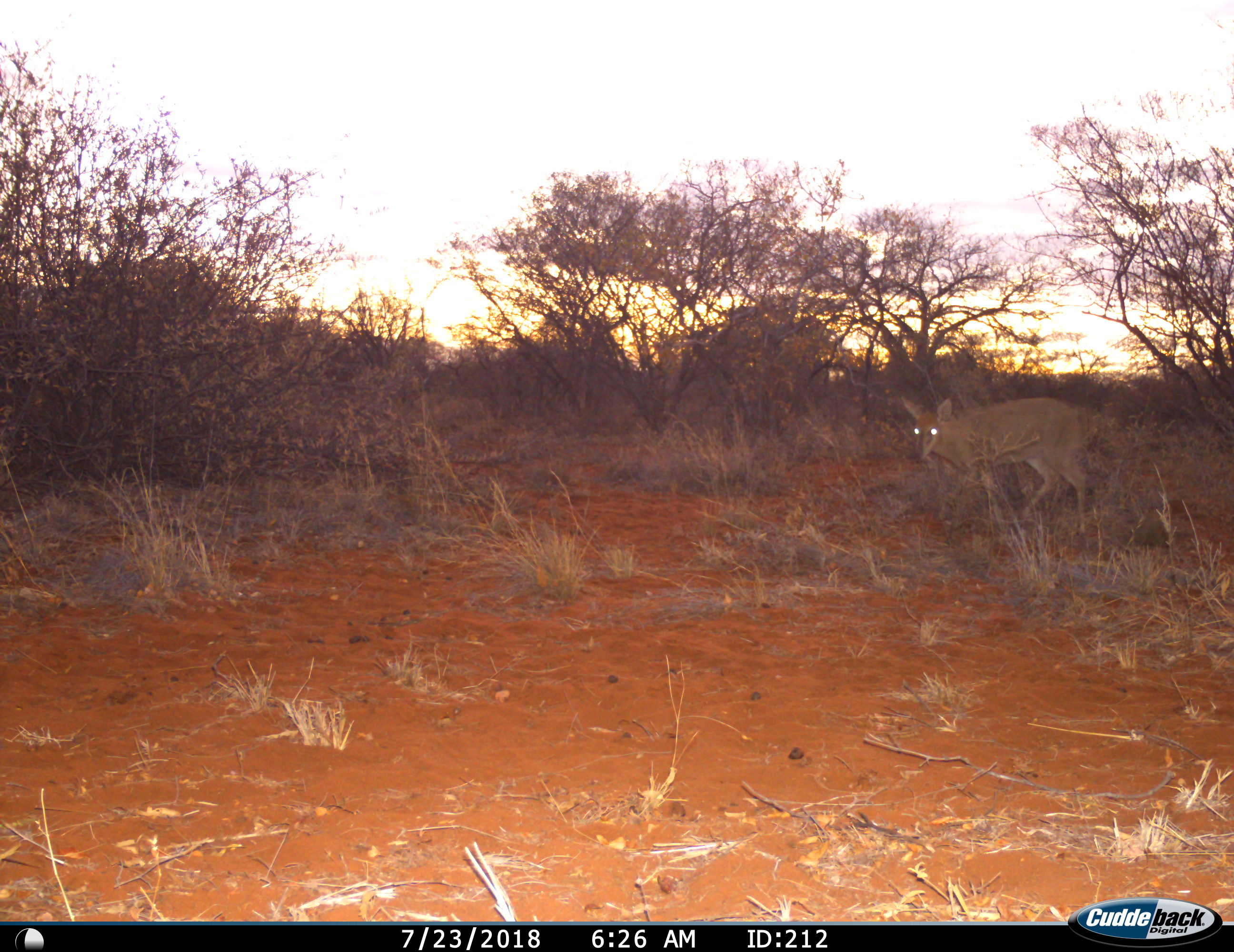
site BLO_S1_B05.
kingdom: Animalia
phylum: Chordata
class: Mammalia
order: Artiodactyla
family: Bovidae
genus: Sylvicapra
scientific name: Sylvicapra grimmia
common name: common duiker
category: duikercommongrey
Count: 1.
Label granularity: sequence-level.